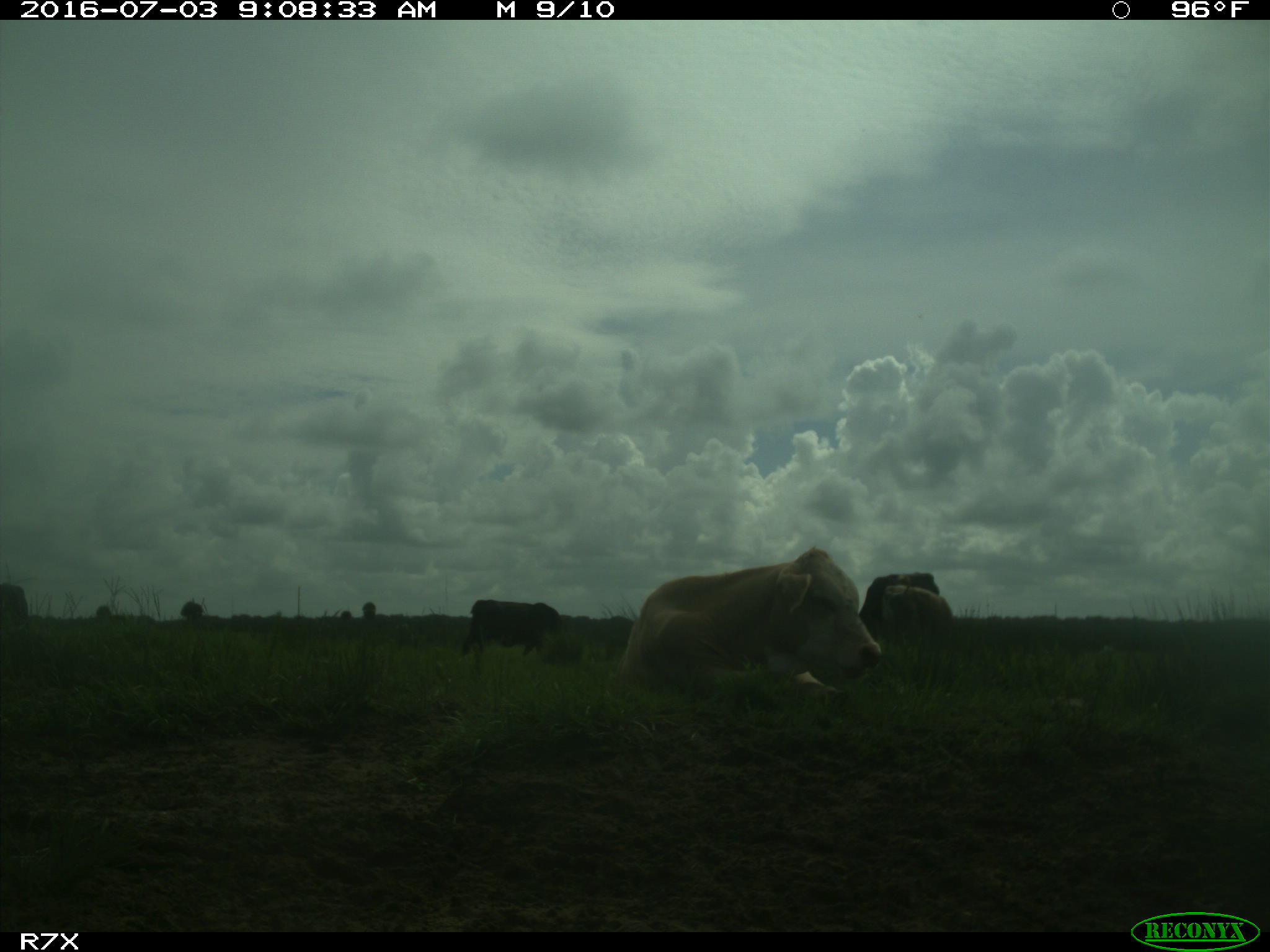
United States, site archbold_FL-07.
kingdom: Animalia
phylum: Chordata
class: Mammalia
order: Artiodactyla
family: Bovidae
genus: Bos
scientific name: Bos taurus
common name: domestic cow